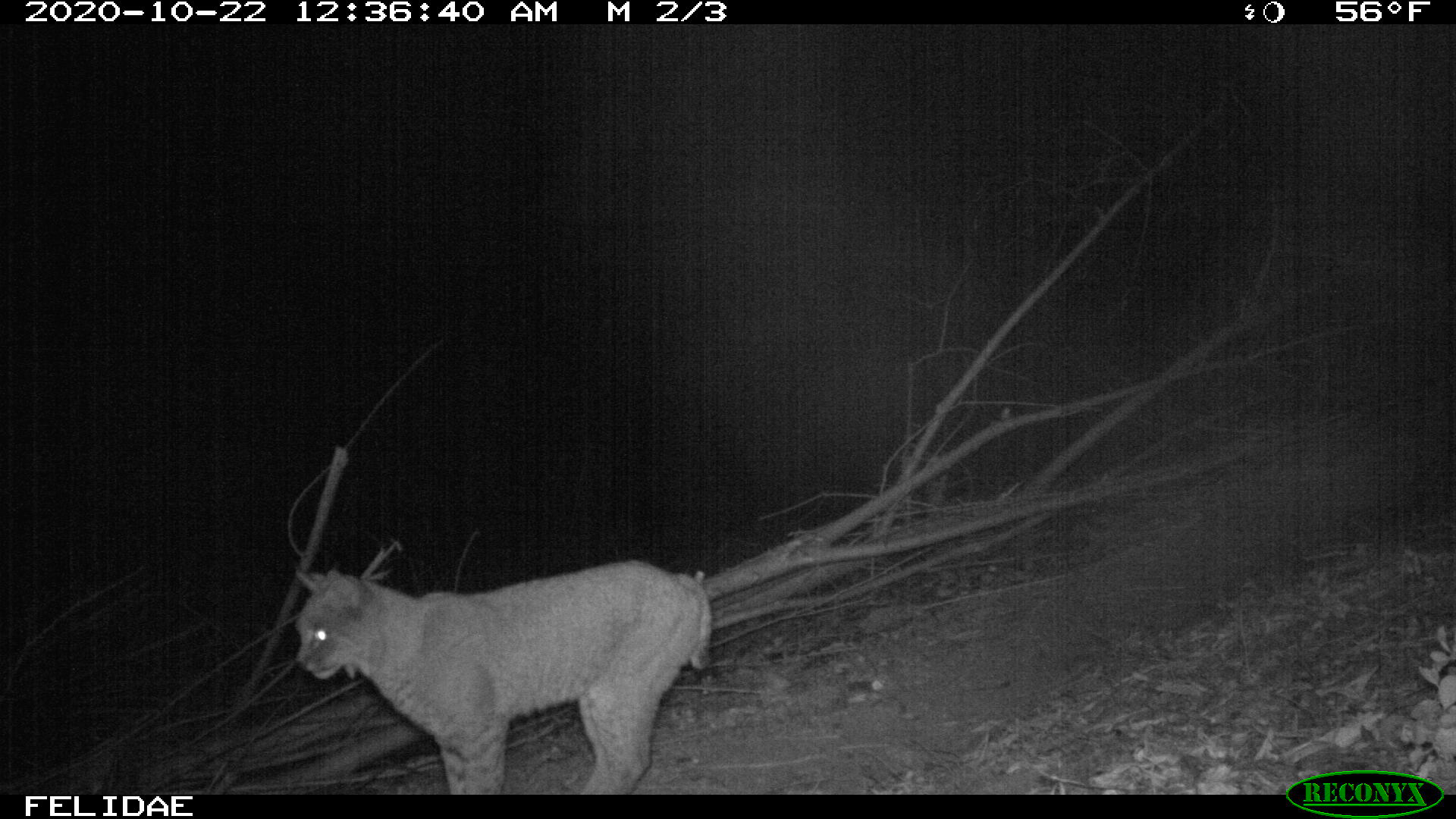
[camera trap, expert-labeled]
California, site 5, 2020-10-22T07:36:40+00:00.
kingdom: Animalia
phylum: Chordata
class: Mammalia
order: Carnivora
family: Felidae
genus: Lynx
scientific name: Lynx rufus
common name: bobcat